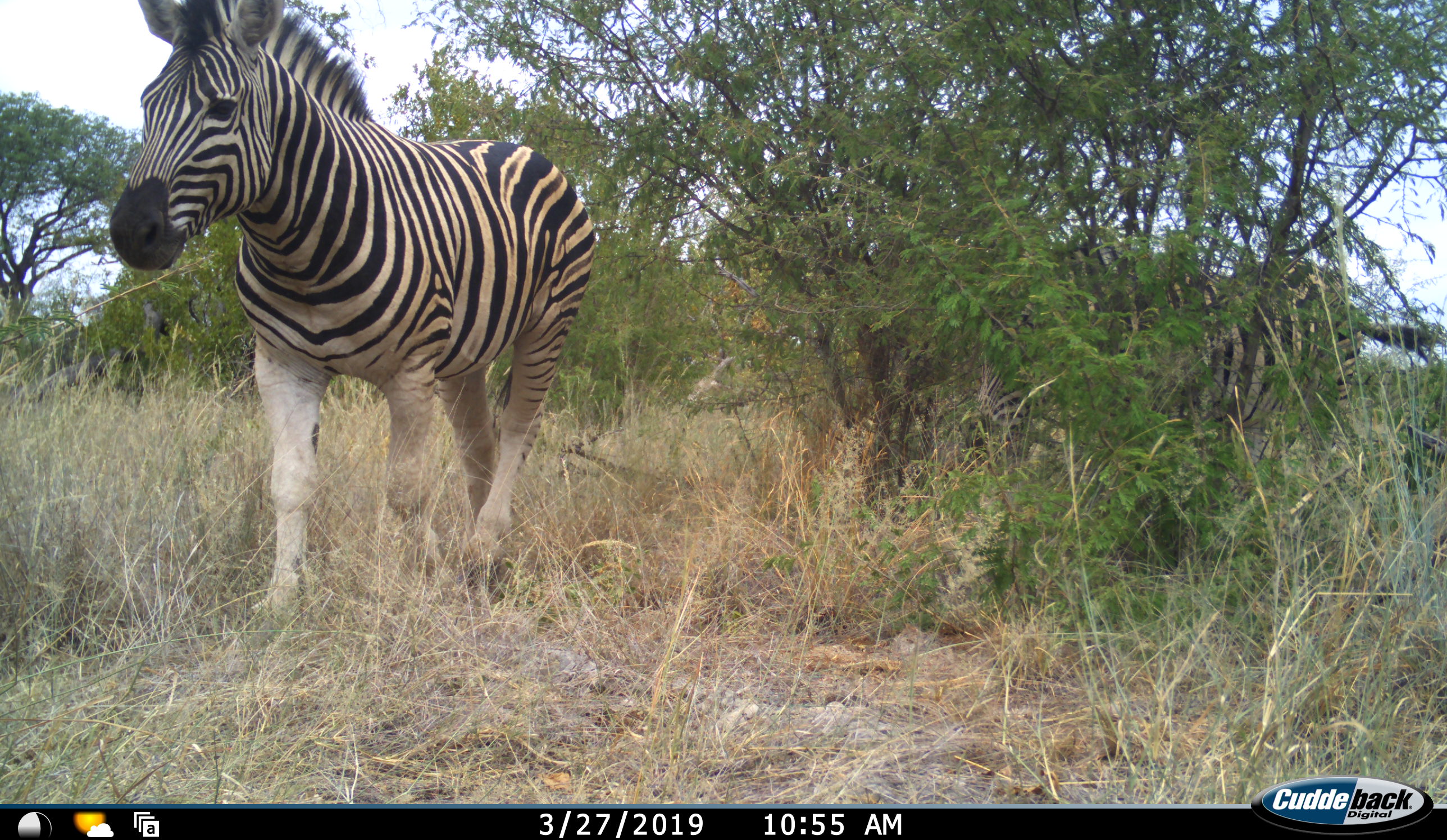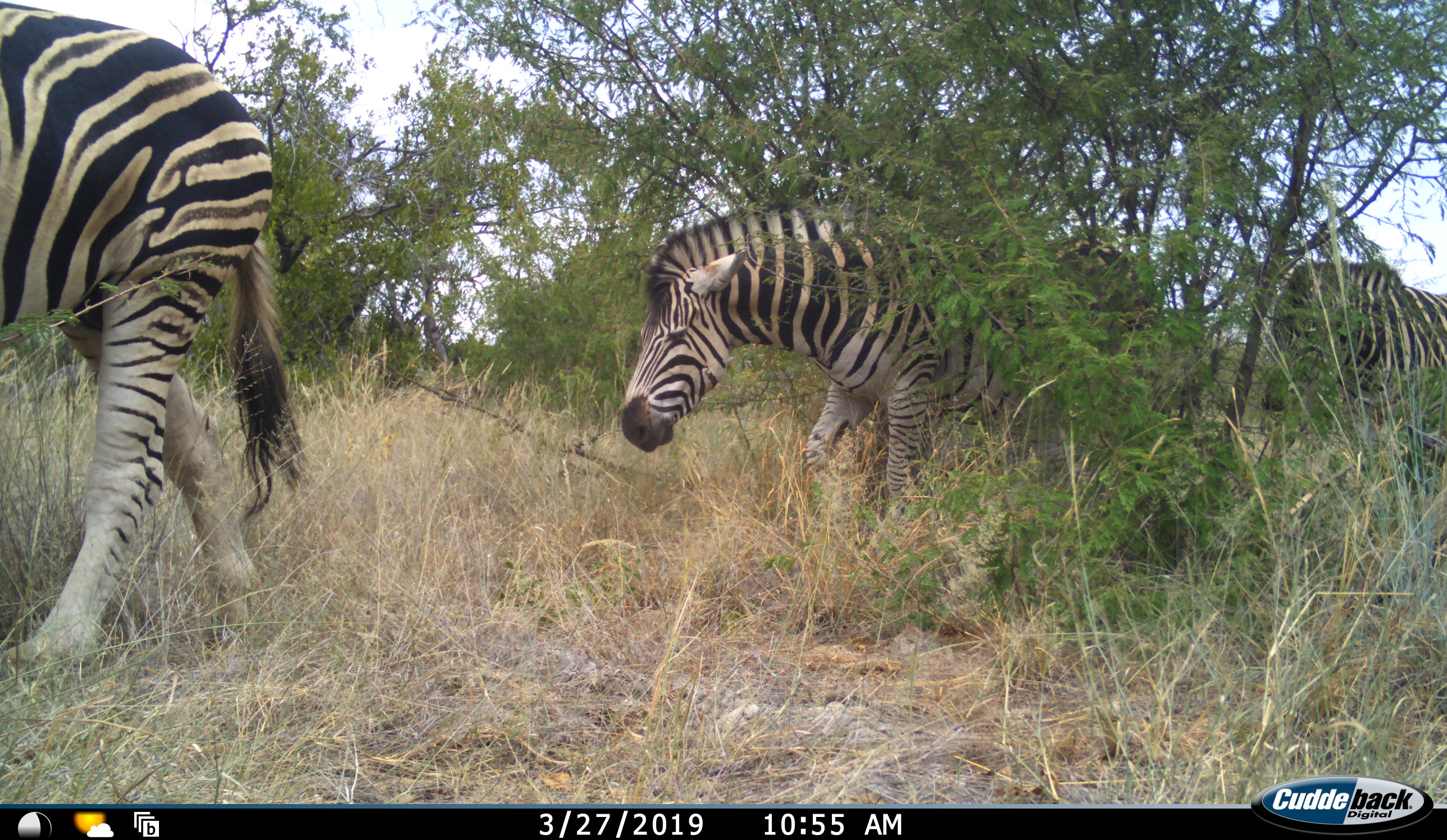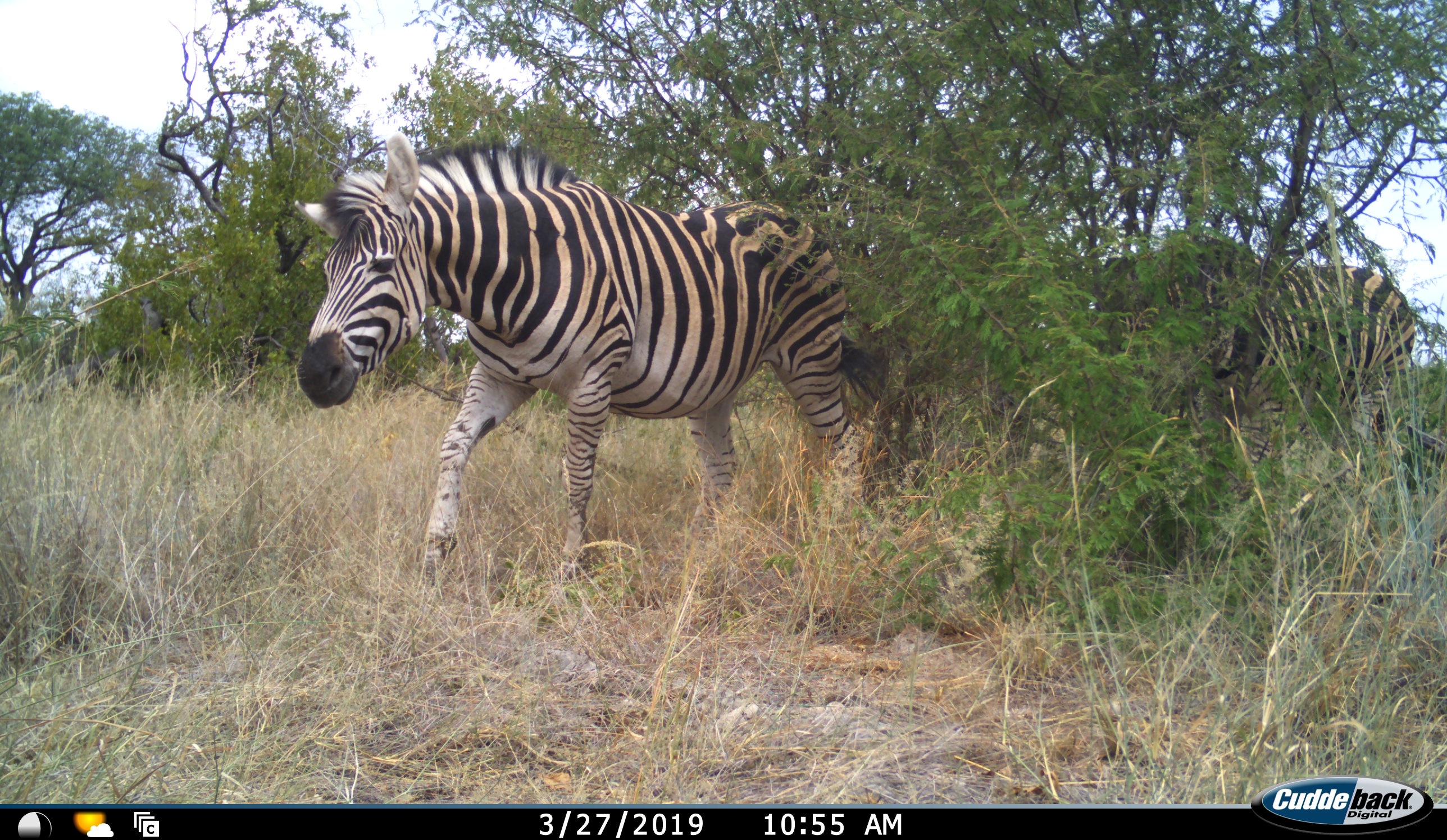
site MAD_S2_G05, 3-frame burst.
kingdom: Animalia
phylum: Chordata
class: Mammalia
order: Perissodactyla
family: Equidae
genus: Equus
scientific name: Equus quagga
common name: plains zebra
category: zebraplains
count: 3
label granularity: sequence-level